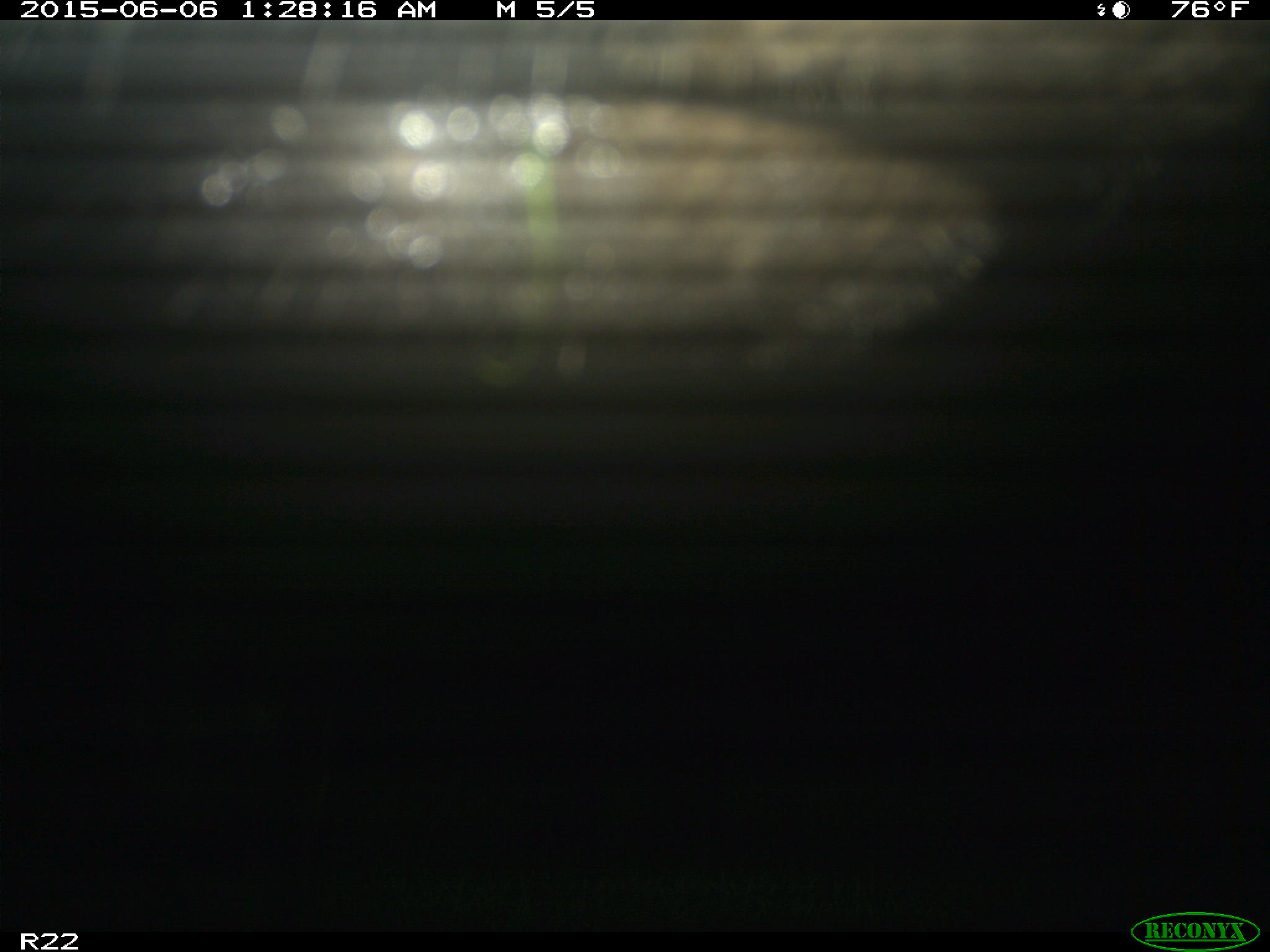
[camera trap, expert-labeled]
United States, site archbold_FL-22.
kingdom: Animalia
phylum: Chordata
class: Mammalia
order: Artiodactyla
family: Bovidae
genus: Bos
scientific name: Bos taurus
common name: domestic cow